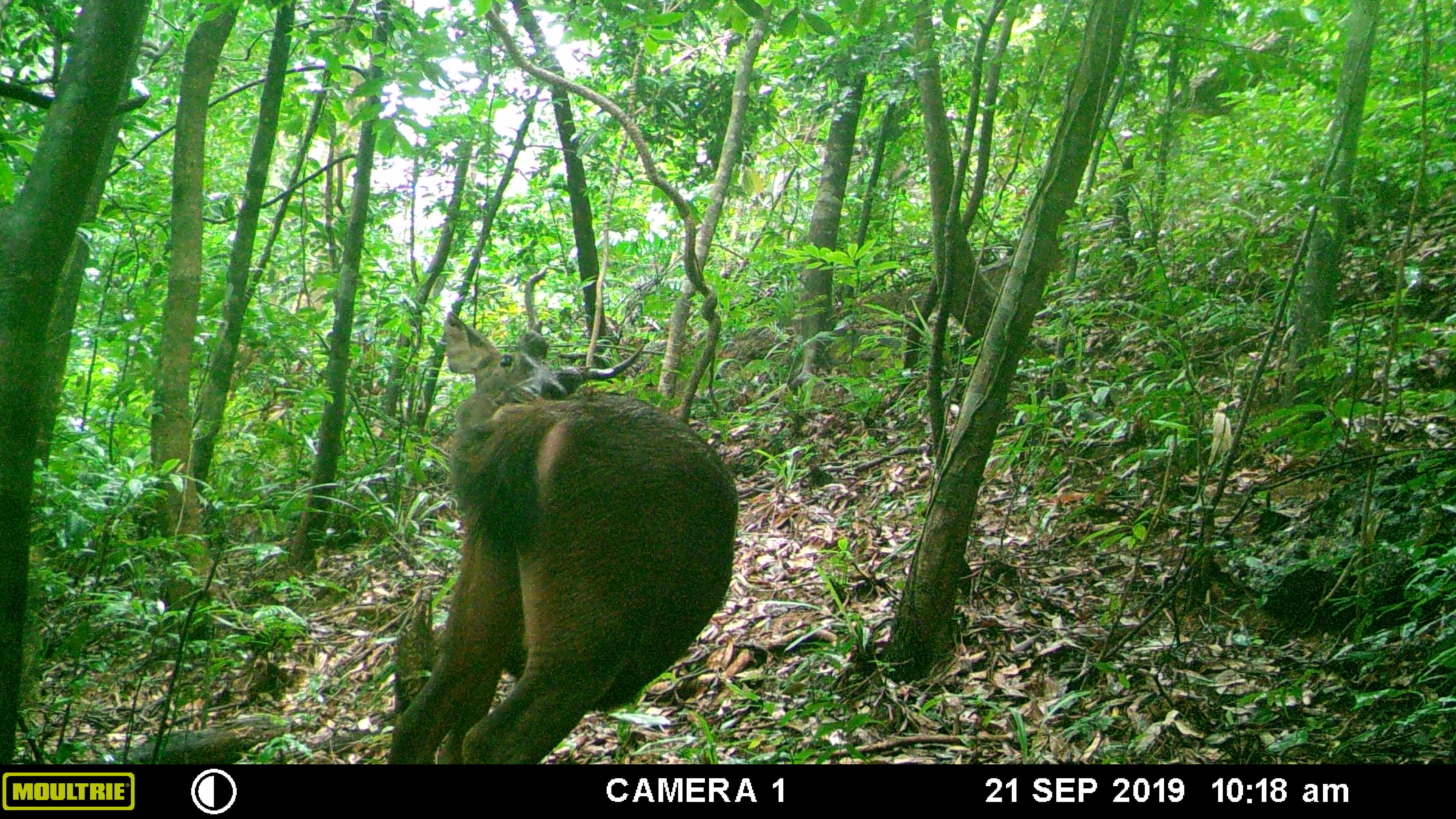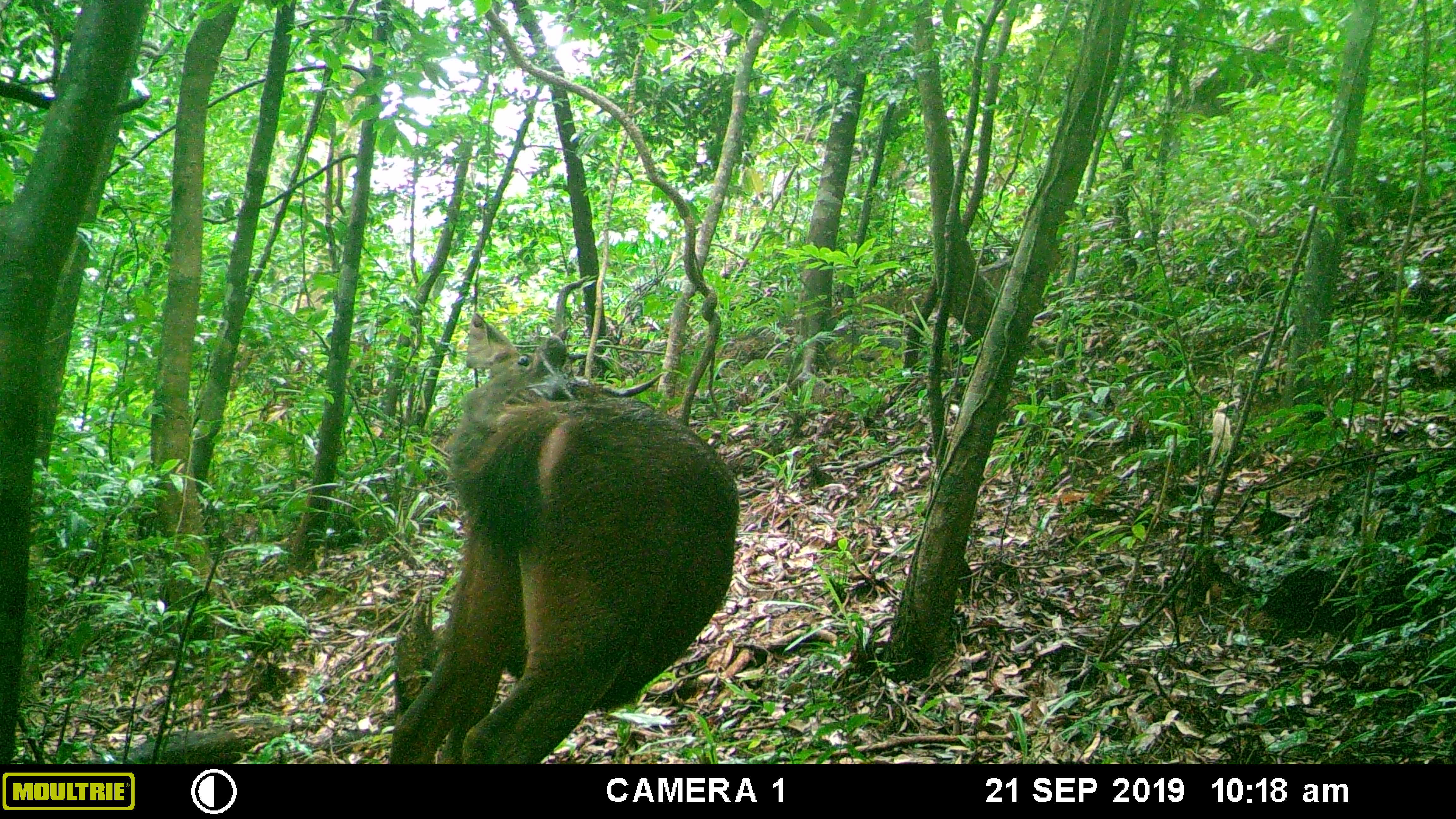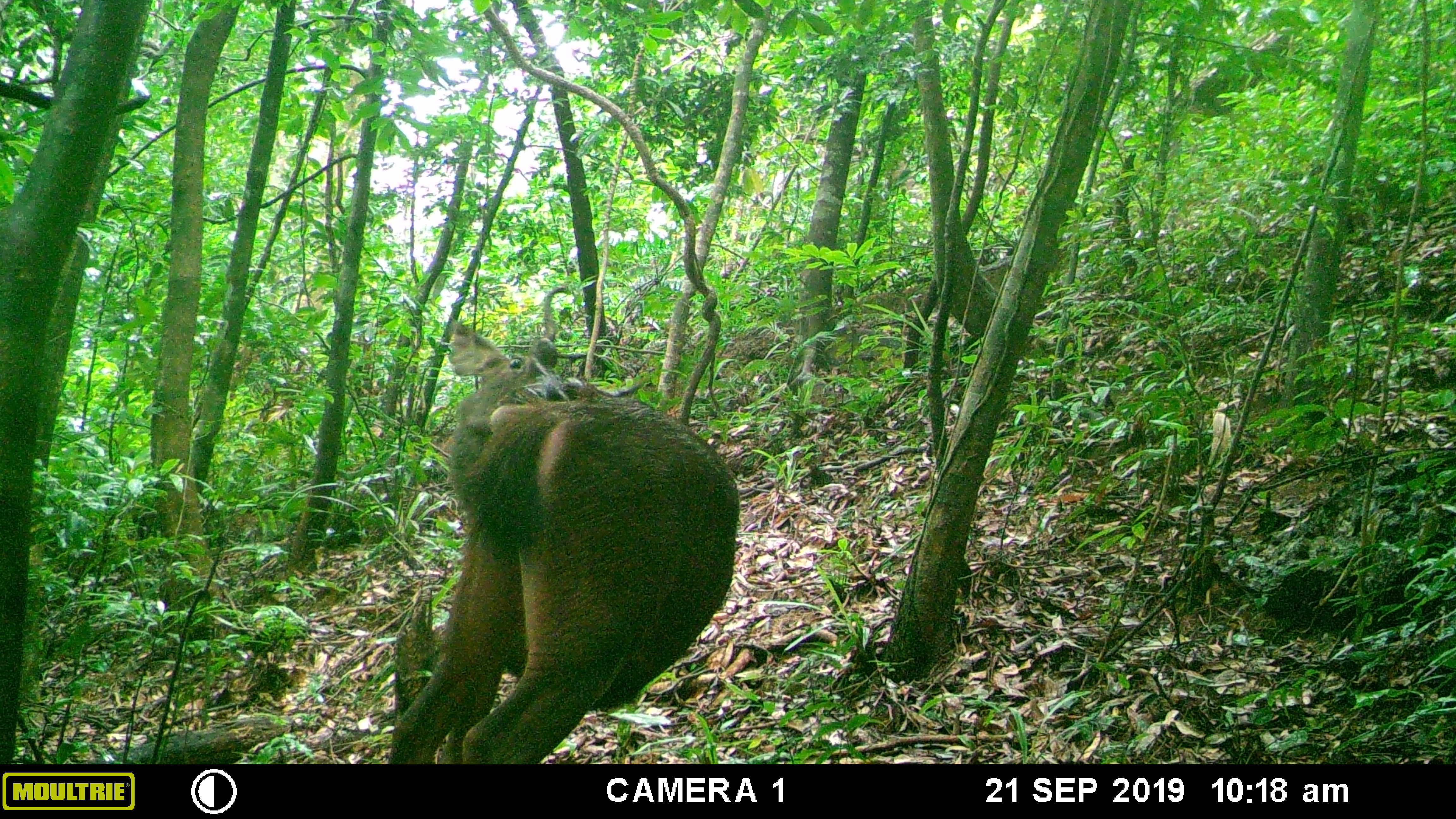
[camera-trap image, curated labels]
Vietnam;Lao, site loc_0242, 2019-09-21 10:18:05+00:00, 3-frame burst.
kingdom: Animalia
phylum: Chordata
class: Mammalia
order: Artiodactyla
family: Cervidae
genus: Rusa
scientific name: Rusa unicolor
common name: sambar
Sambar (Rusa unicolor). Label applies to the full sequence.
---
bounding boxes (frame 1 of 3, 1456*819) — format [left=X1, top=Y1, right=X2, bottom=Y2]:
sambar: [left=380, top=268, right=741, bottom=763]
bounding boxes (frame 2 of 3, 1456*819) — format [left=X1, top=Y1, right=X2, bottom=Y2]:
sambar: [left=385, top=271, right=741, bottom=765]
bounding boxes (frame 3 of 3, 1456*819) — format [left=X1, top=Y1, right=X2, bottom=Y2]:
sambar: [left=386, top=283, right=743, bottom=763]